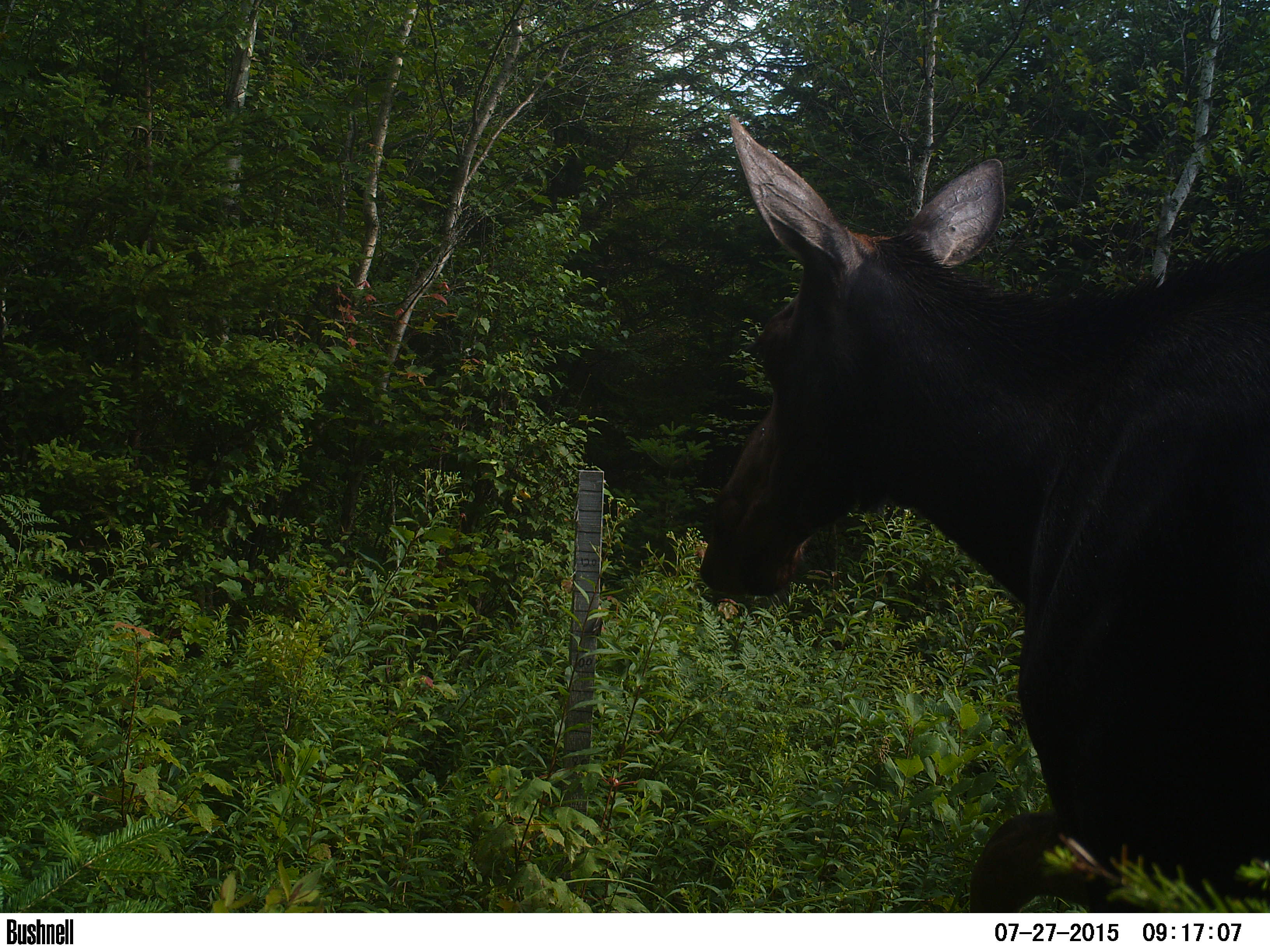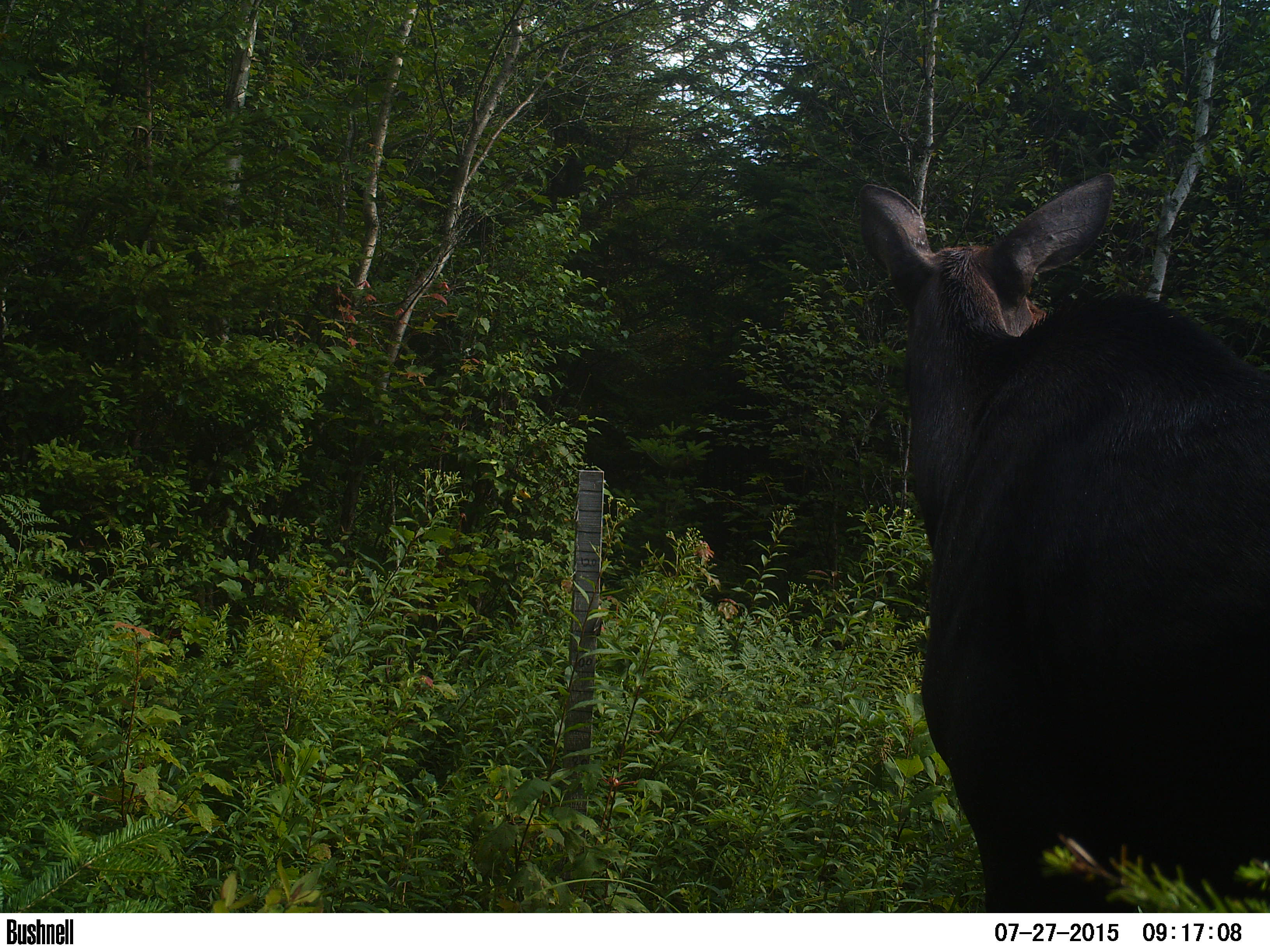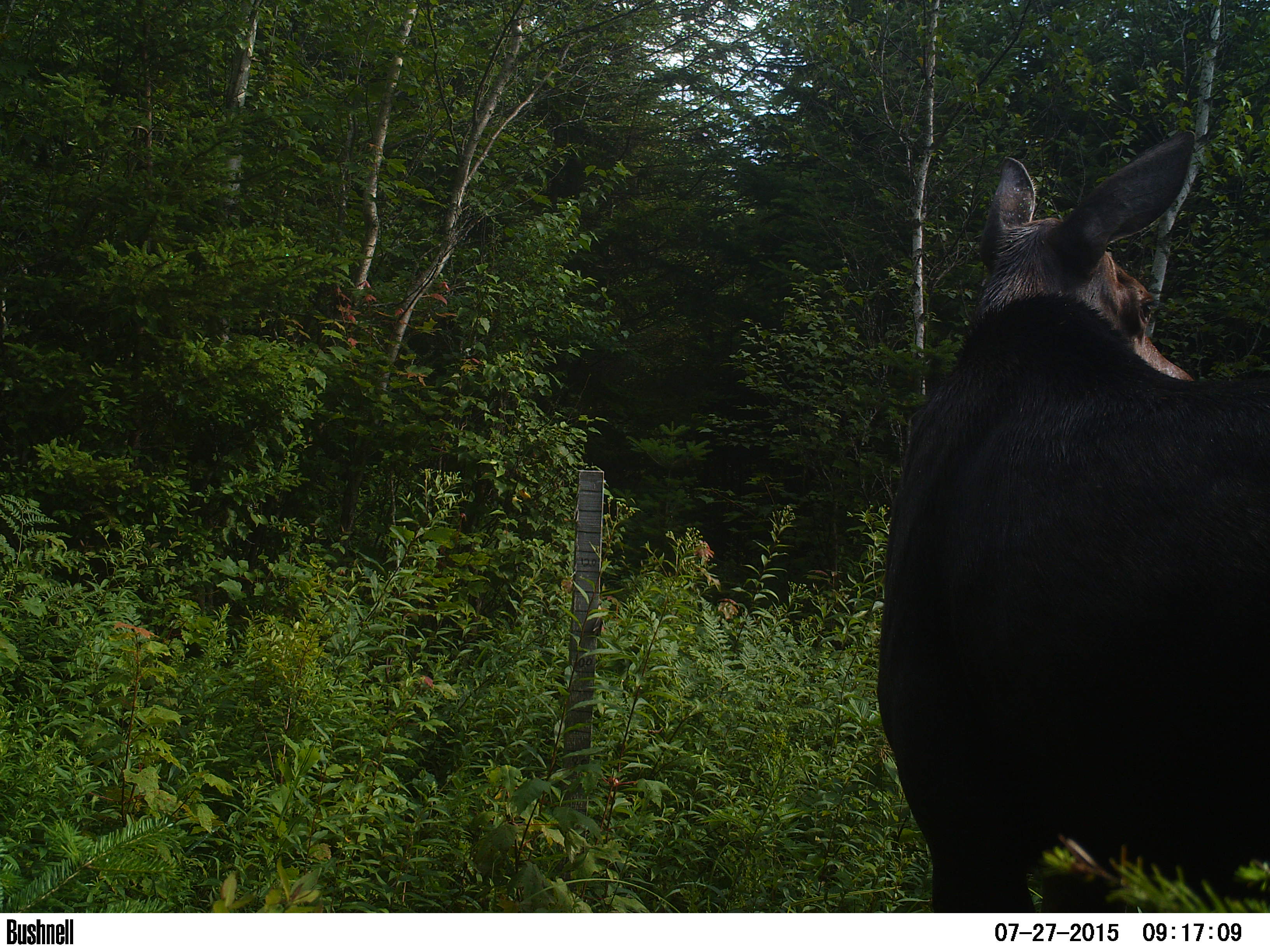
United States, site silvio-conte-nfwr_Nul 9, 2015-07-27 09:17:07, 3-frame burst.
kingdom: Animalia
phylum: Chordata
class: Mammalia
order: Artiodactyla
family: Cervidae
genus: Alces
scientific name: Alces alces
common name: moose